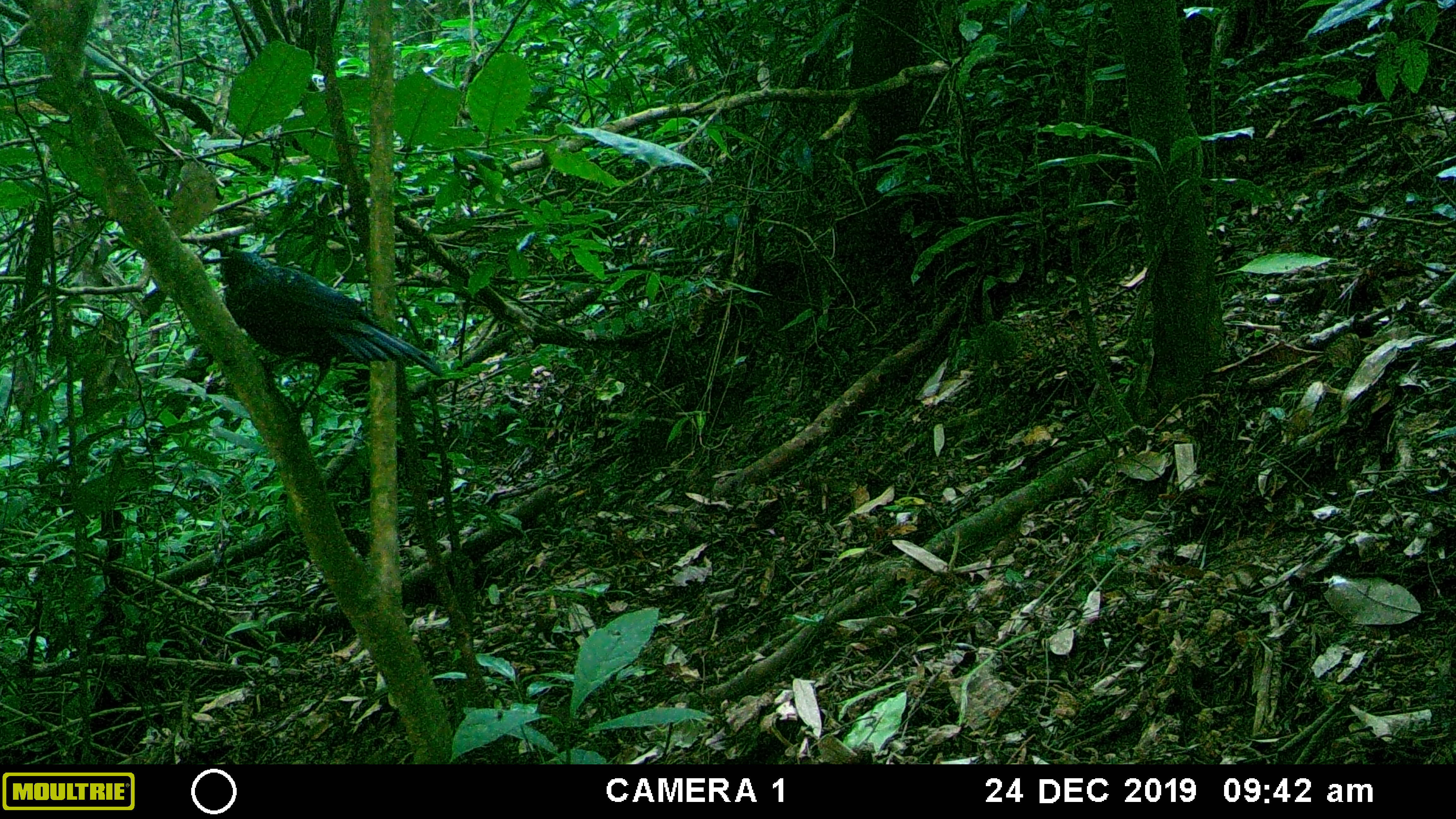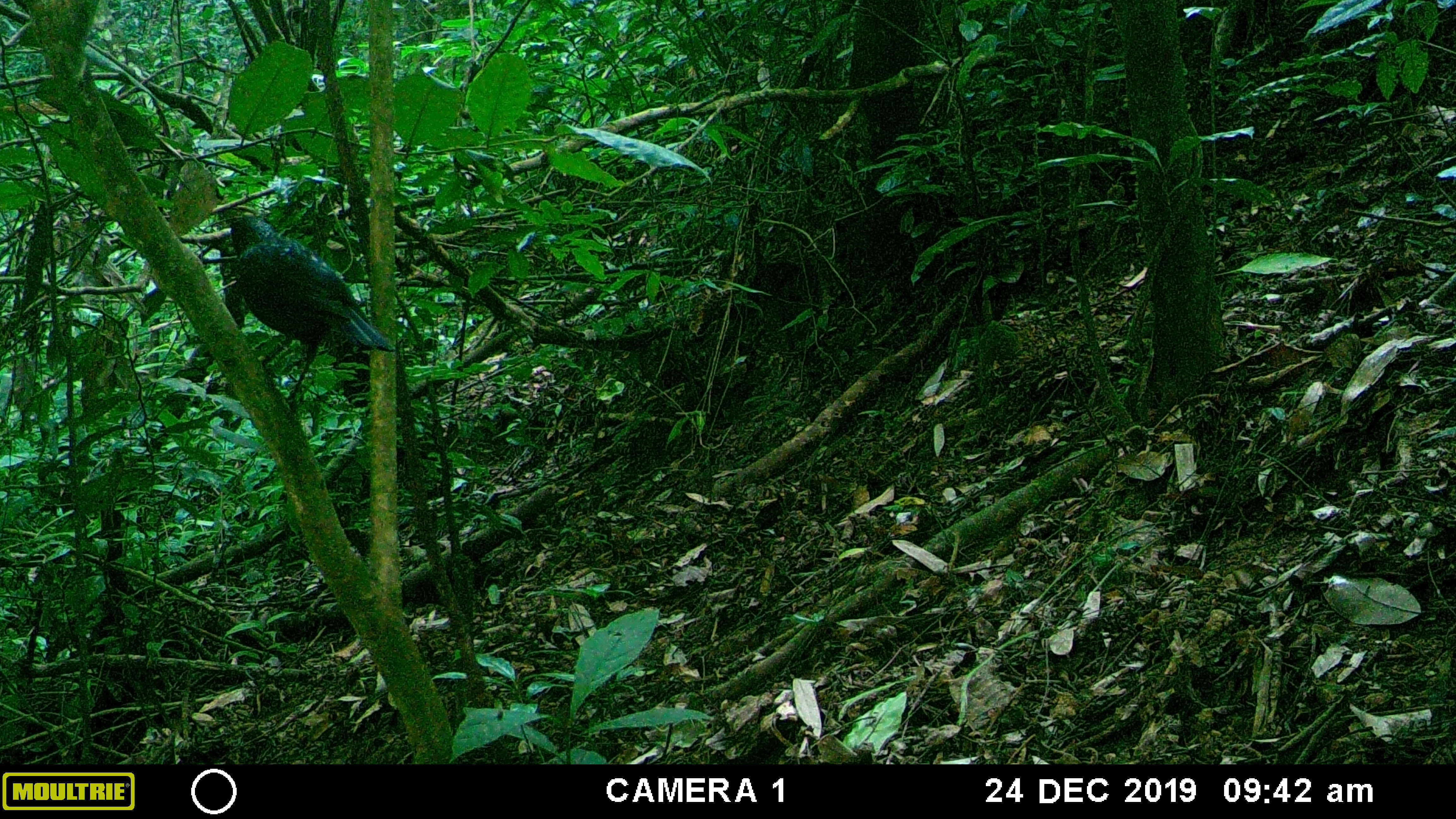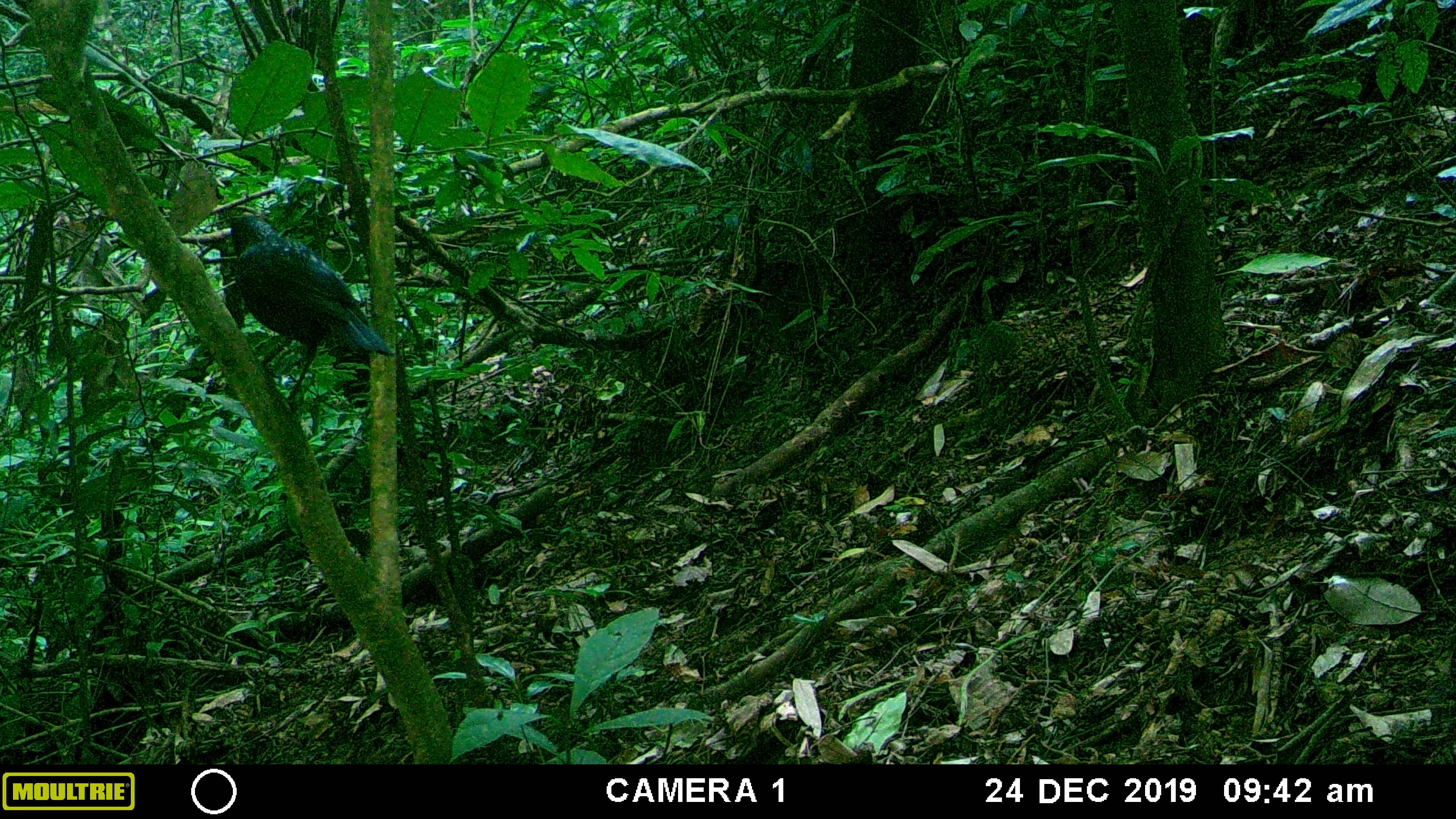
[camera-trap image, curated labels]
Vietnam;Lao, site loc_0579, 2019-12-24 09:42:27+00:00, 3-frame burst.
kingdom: Animalia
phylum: Chordata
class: Aves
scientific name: Aves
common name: bird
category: unidentified bird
Unidentified bird (bird) (Aves). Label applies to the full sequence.